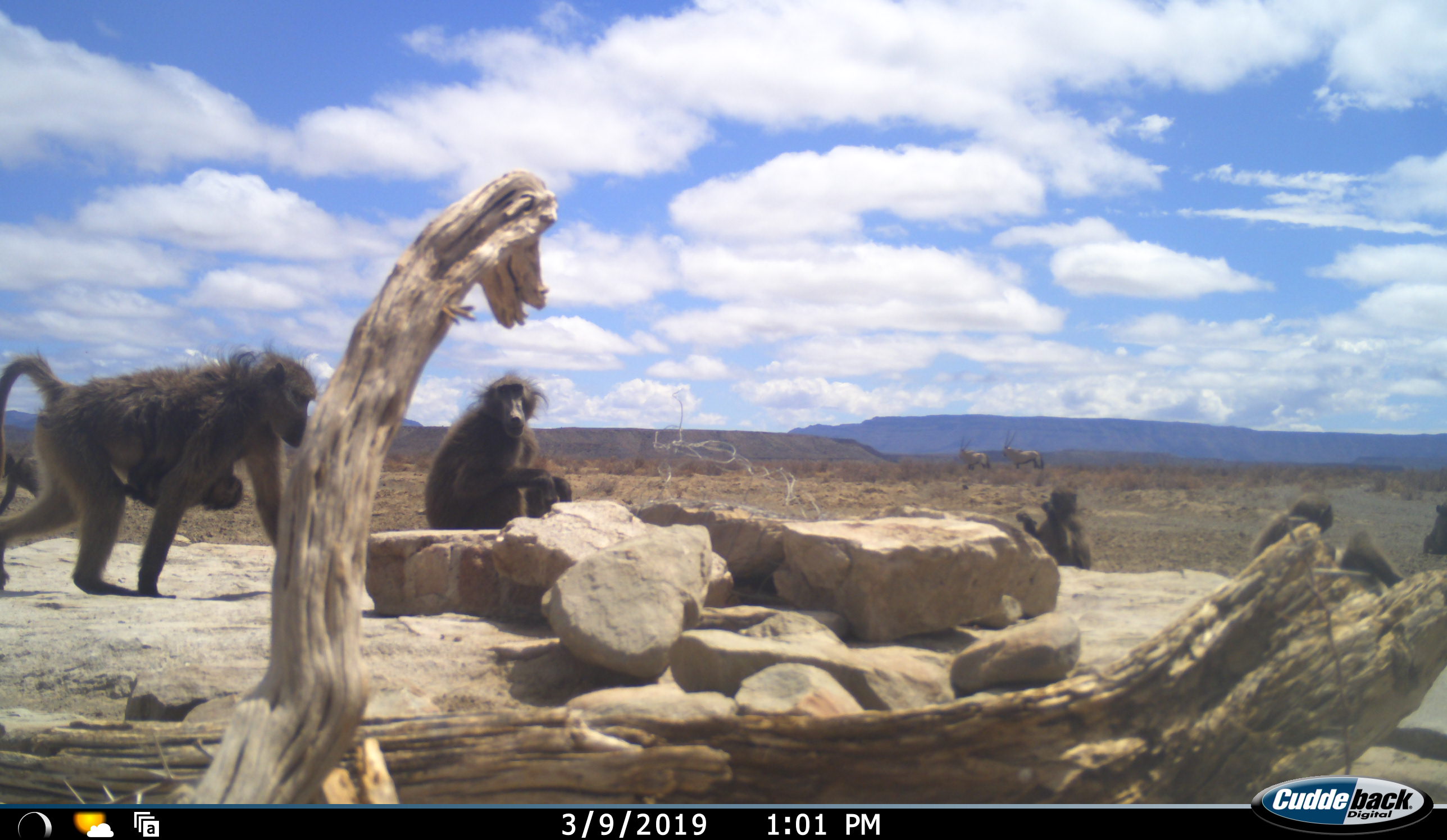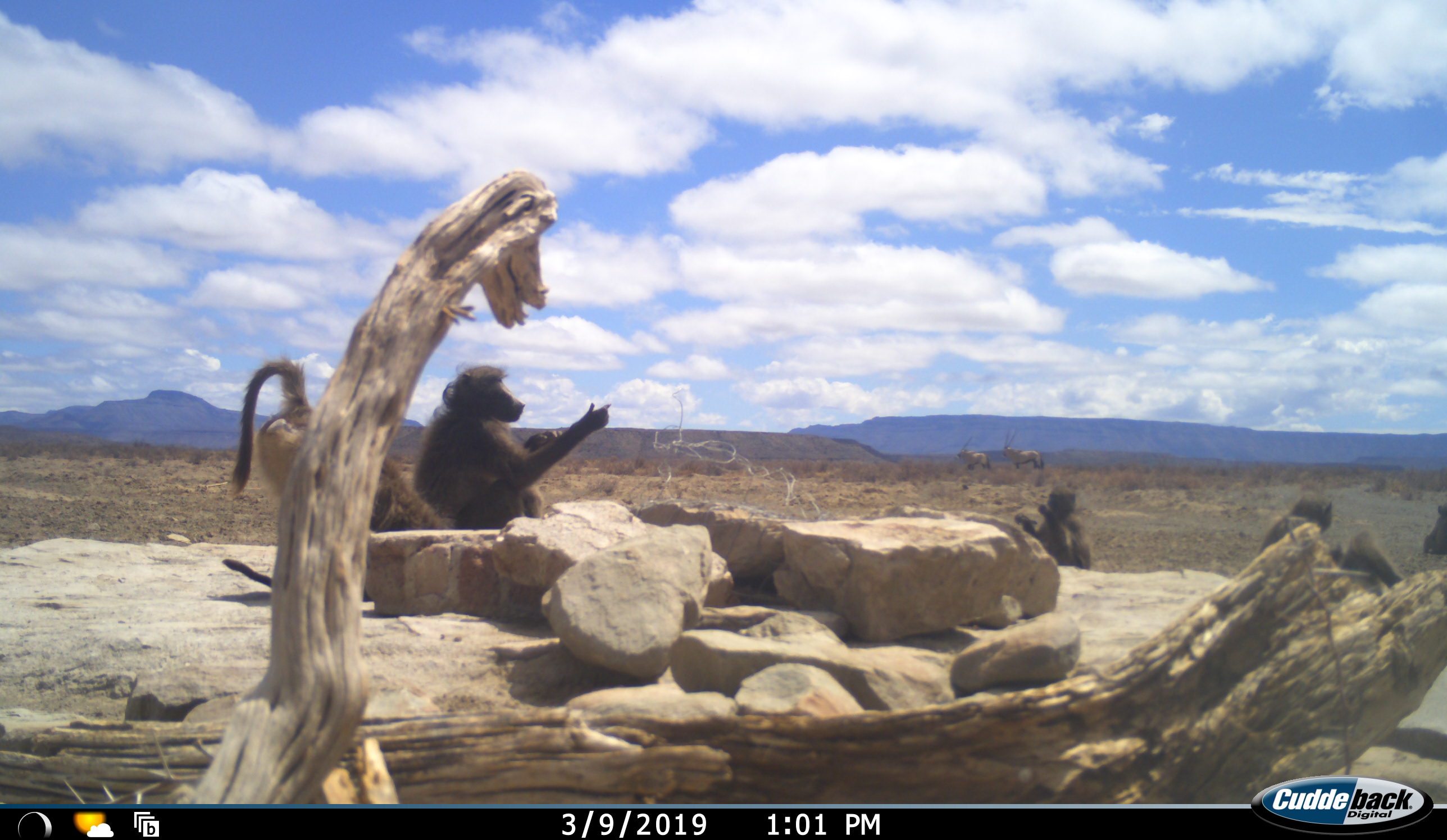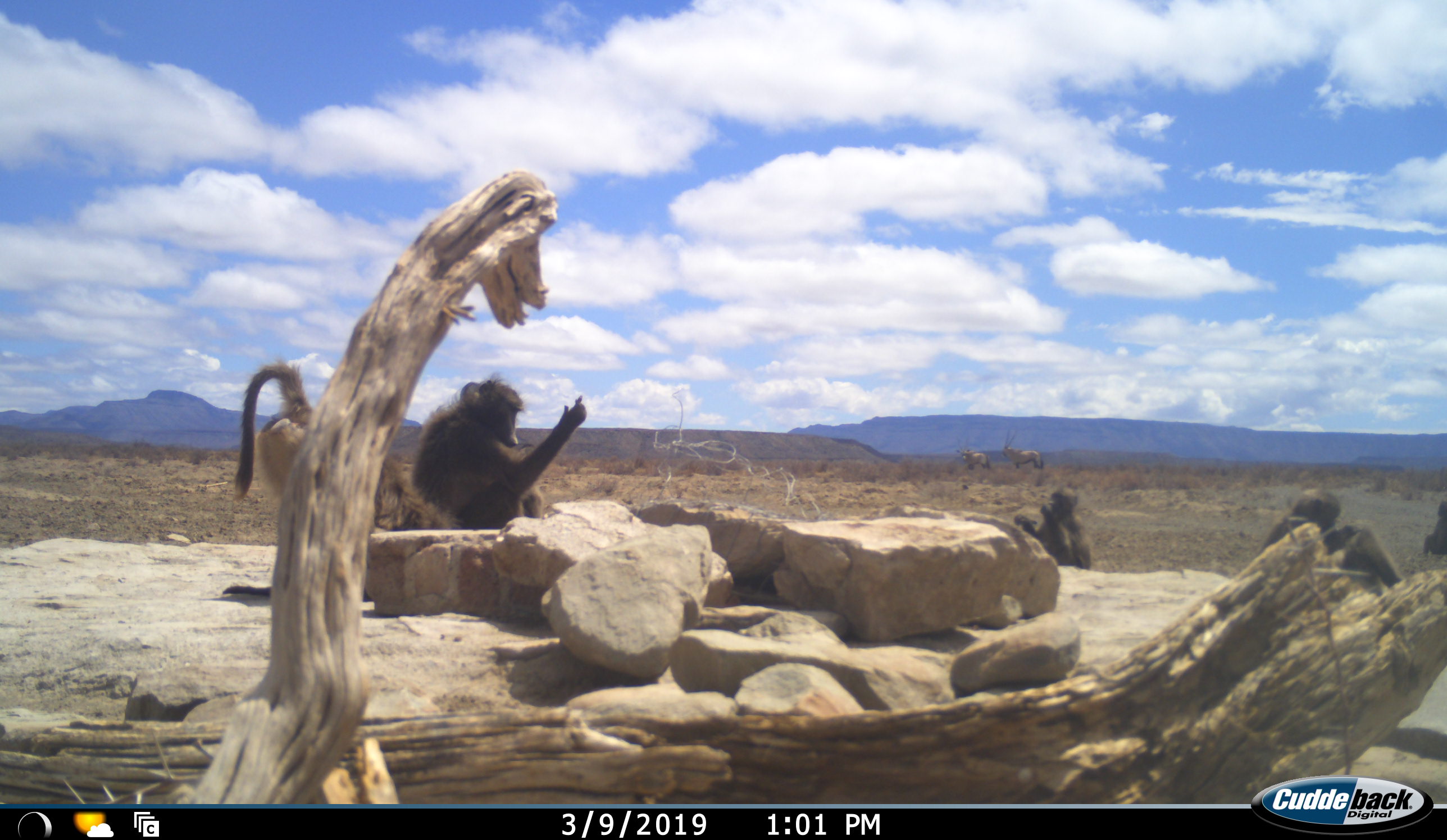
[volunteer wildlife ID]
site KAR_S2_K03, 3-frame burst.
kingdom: Animalia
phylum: Chordata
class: Mammalia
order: Primates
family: Cercopithecidae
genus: Papio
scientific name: Papio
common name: baboon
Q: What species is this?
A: Baboon (Papio).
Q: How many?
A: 8.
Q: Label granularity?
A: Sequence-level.